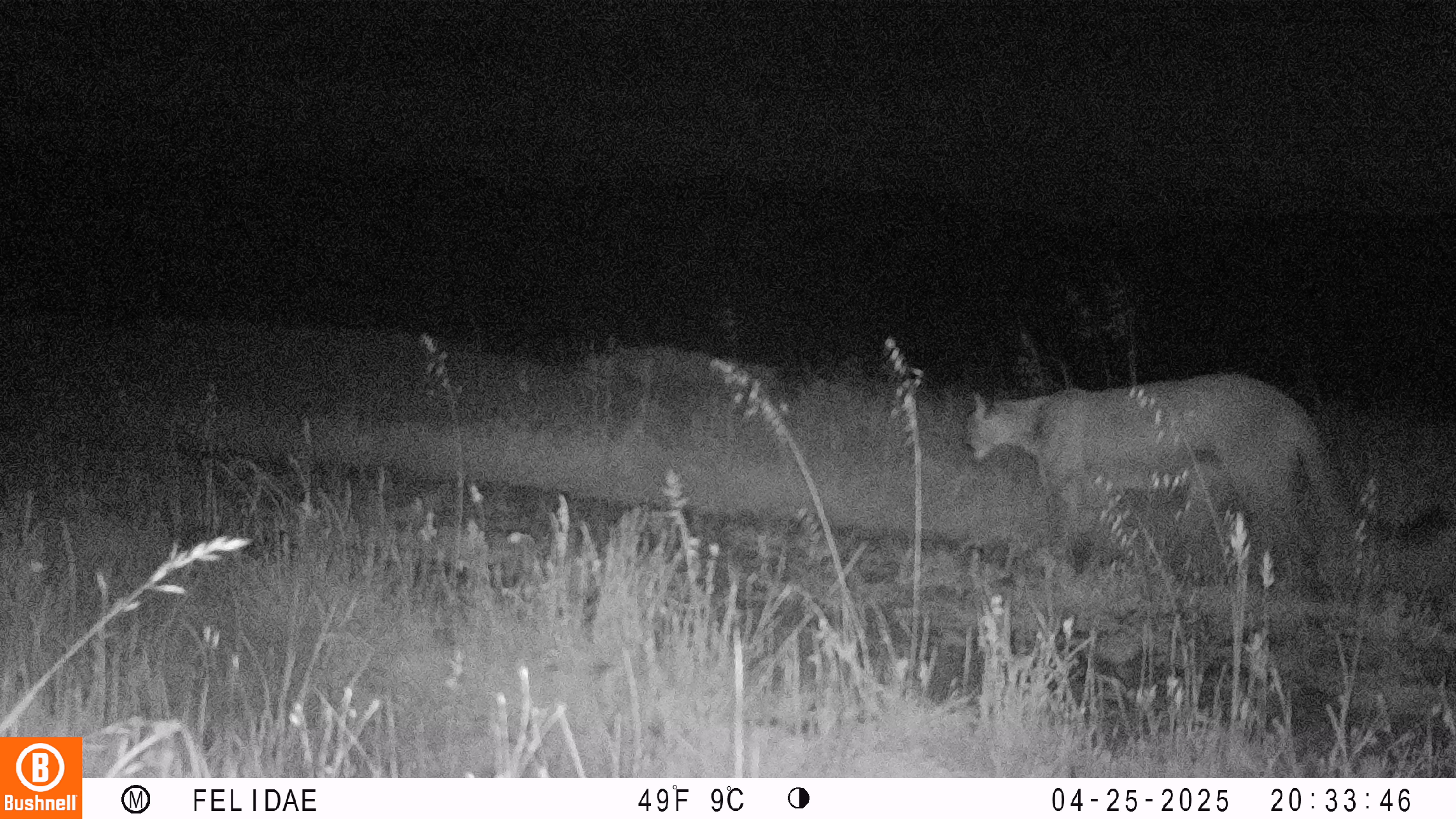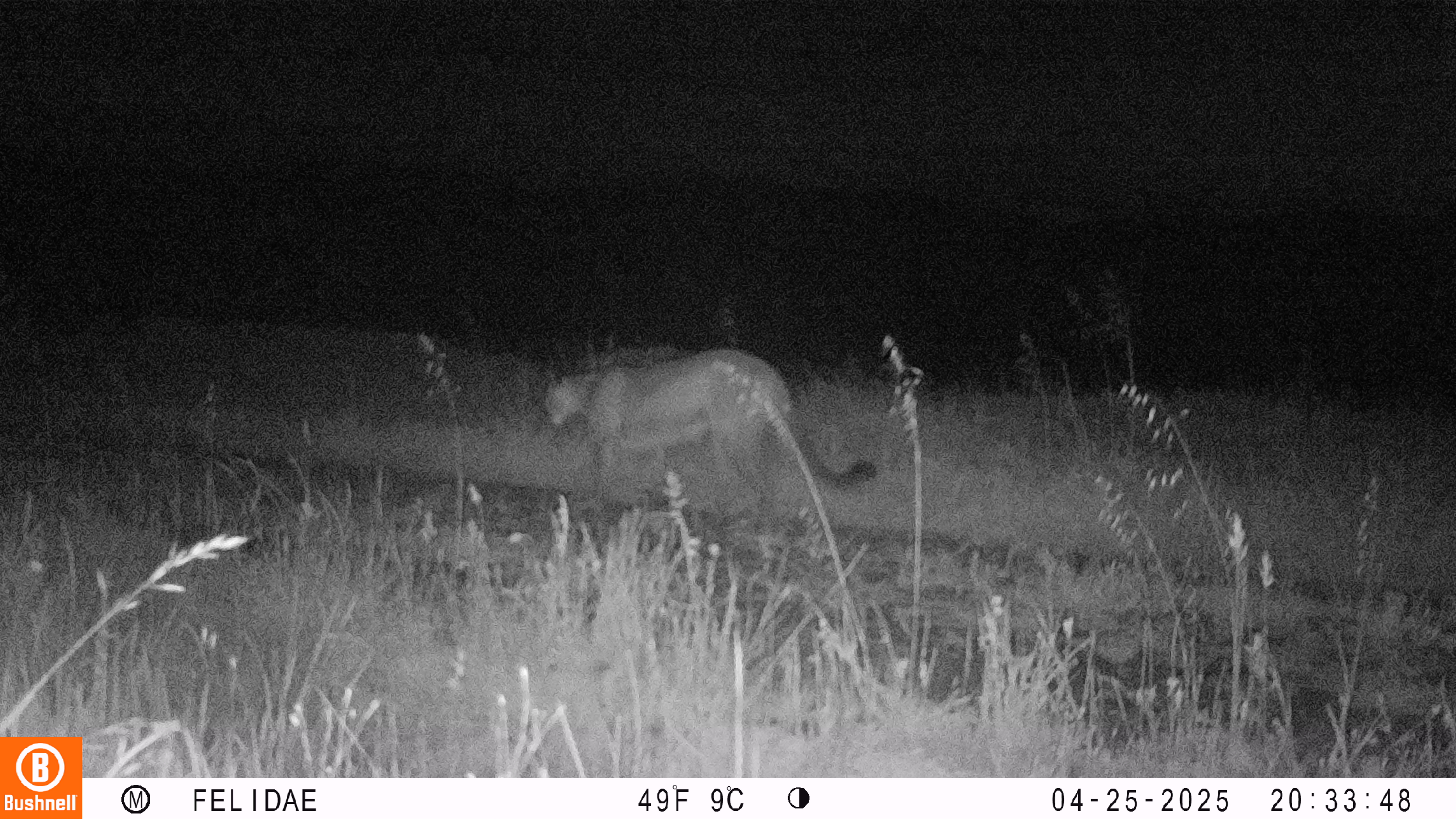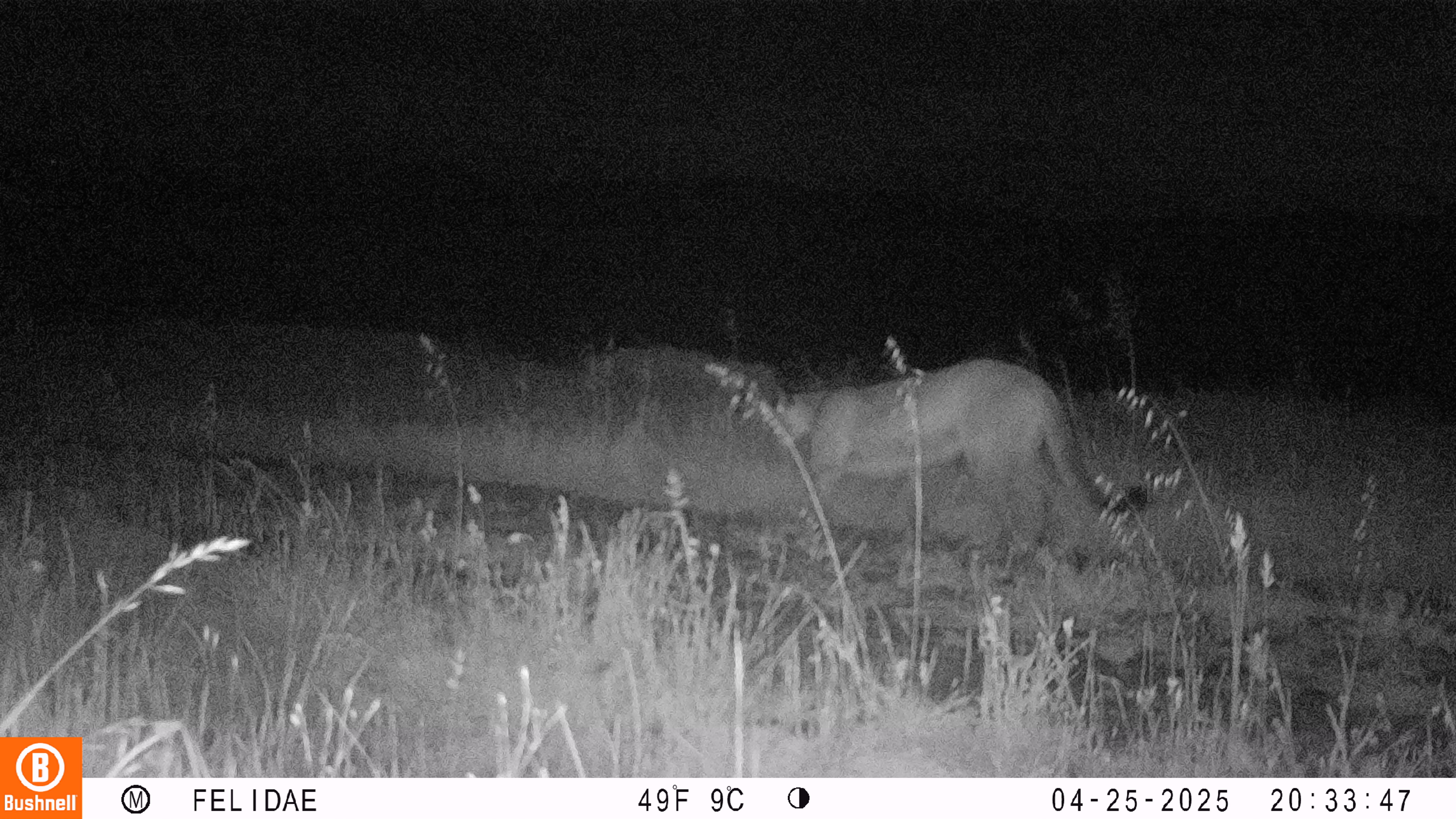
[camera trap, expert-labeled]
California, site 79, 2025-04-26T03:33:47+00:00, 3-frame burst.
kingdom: Animalia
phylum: Chordata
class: Mammalia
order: Carnivora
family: Felidae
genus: Puma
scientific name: Puma concolor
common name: puma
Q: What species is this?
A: Puma (Puma concolor).